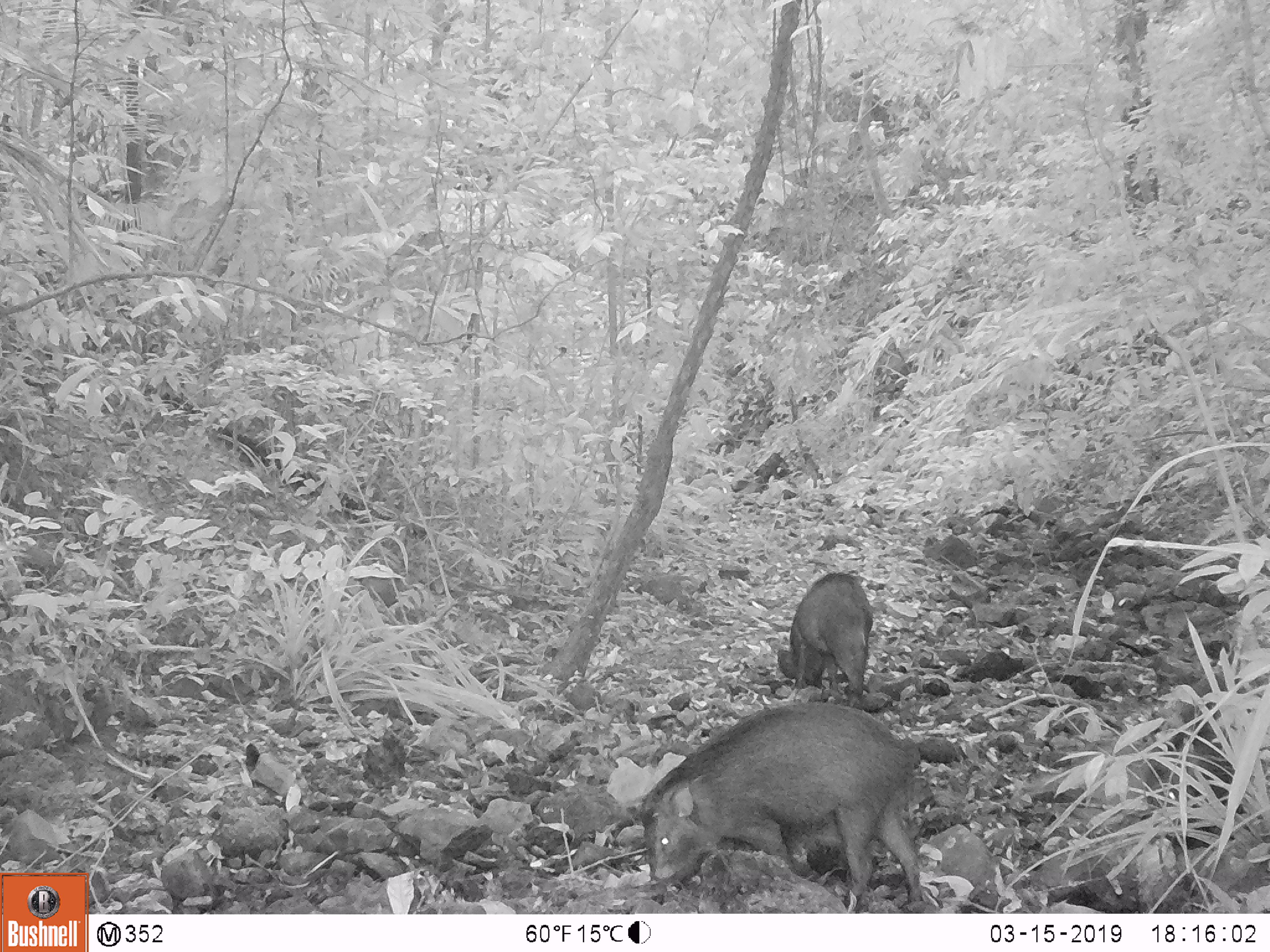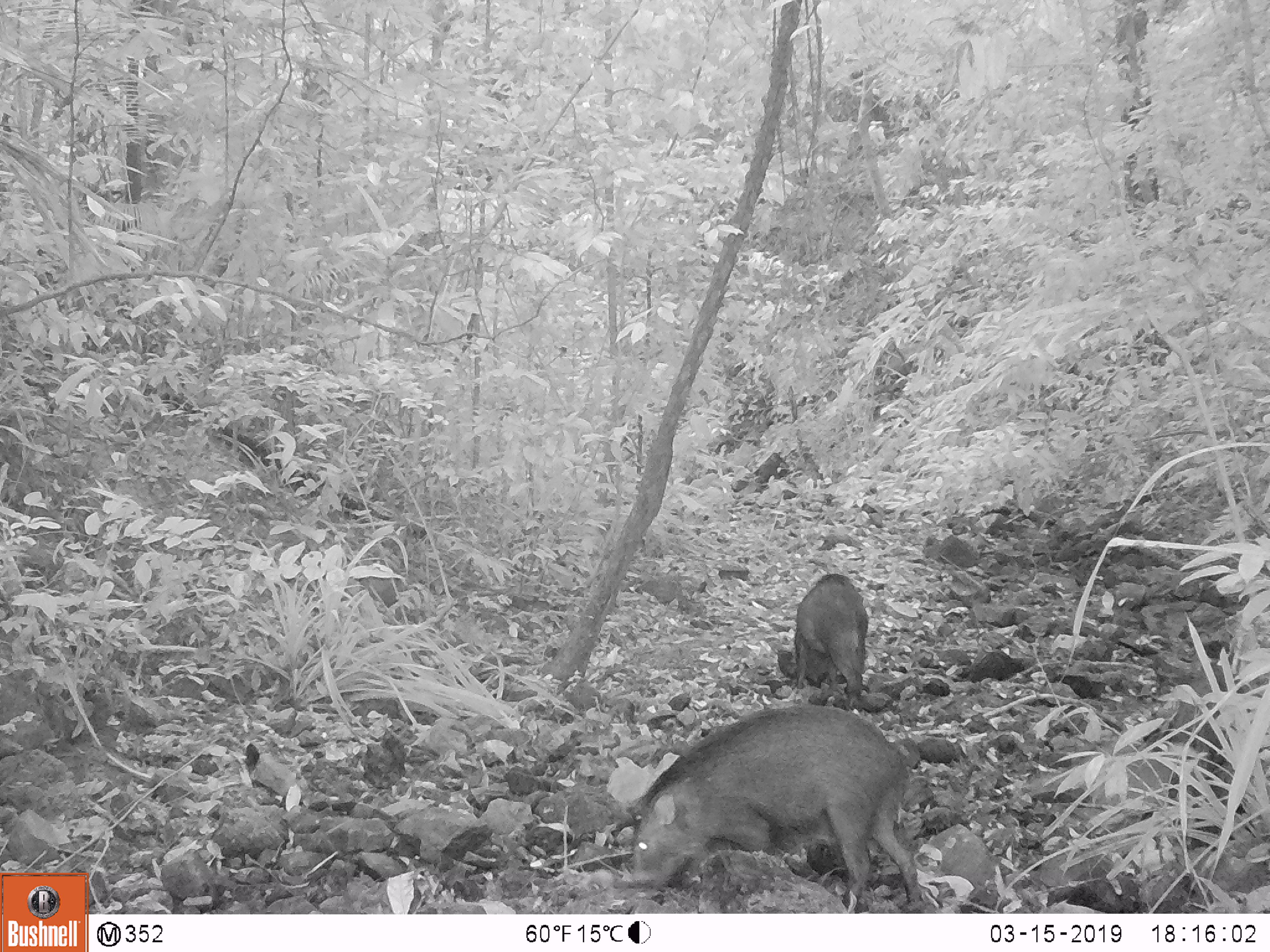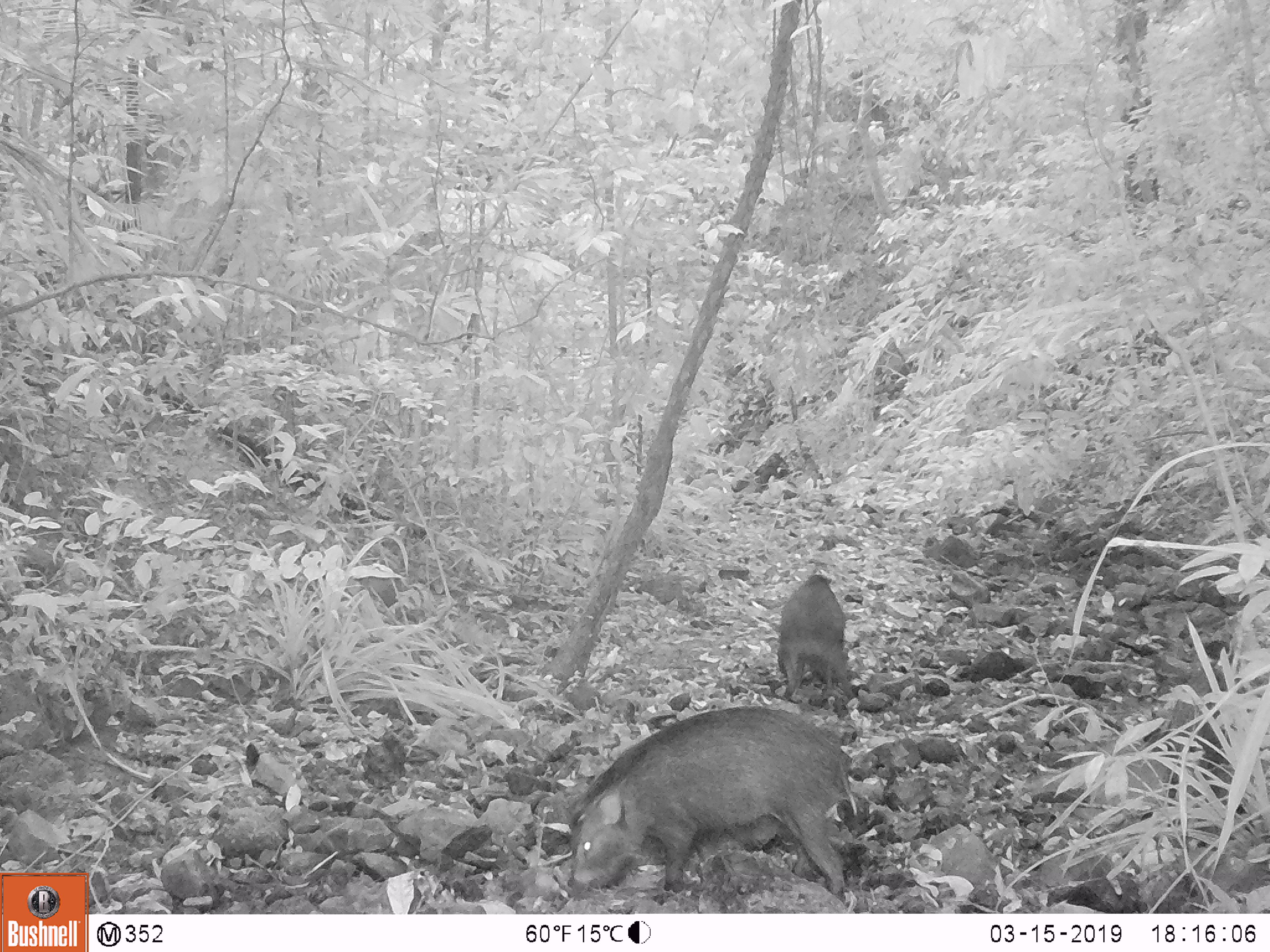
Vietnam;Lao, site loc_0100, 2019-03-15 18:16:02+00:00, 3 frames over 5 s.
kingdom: Animalia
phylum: Chordata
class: Mammalia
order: Artiodactyla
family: Suidae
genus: Sus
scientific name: Sus scrofa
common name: eurasian wild pig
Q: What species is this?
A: Eurasian wild pig (Sus scrofa).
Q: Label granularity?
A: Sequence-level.